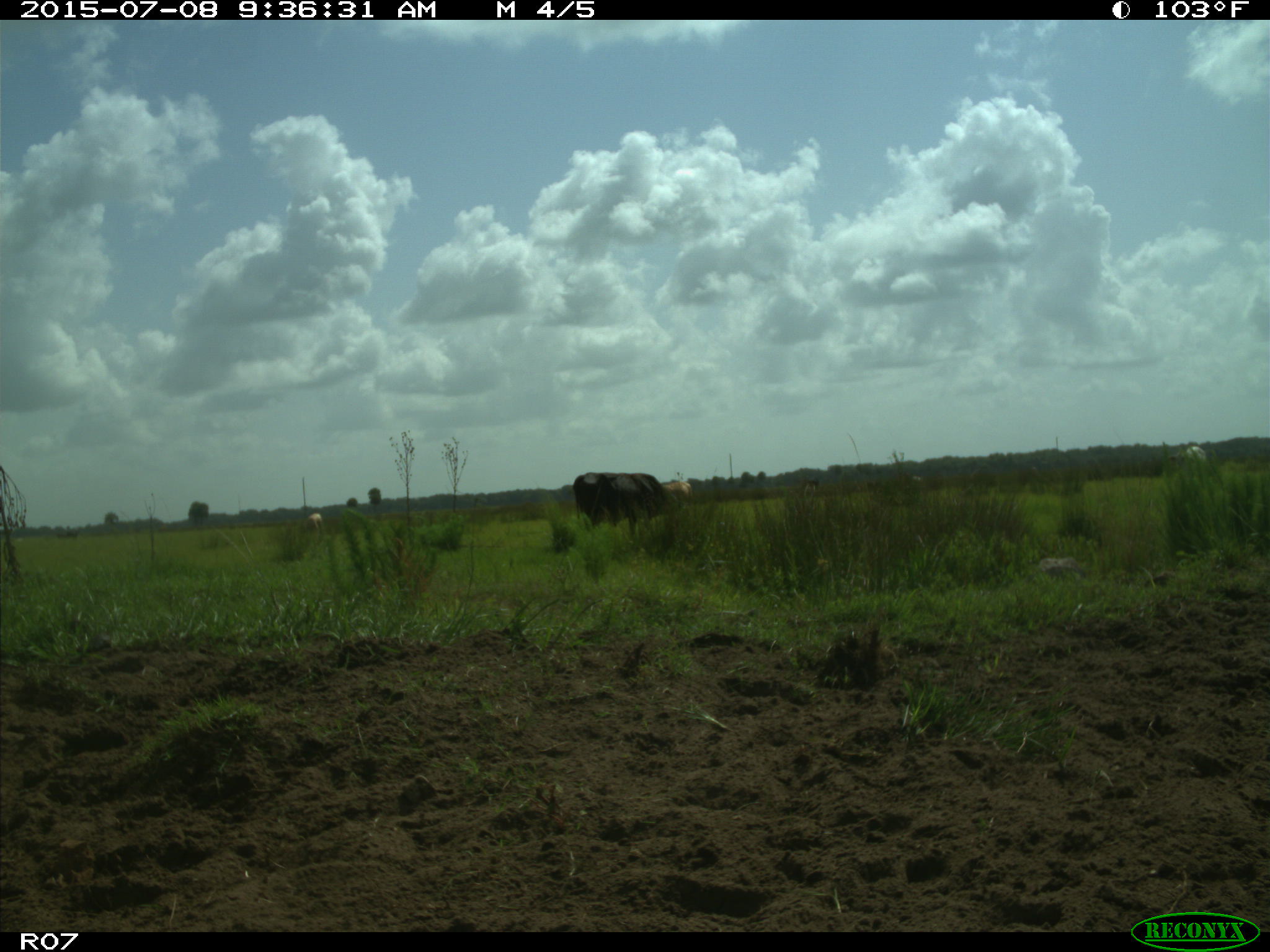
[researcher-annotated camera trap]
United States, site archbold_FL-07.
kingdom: Animalia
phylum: Chordata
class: Mammalia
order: Artiodactyla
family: Bovidae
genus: Bos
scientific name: Bos taurus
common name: domestic cow